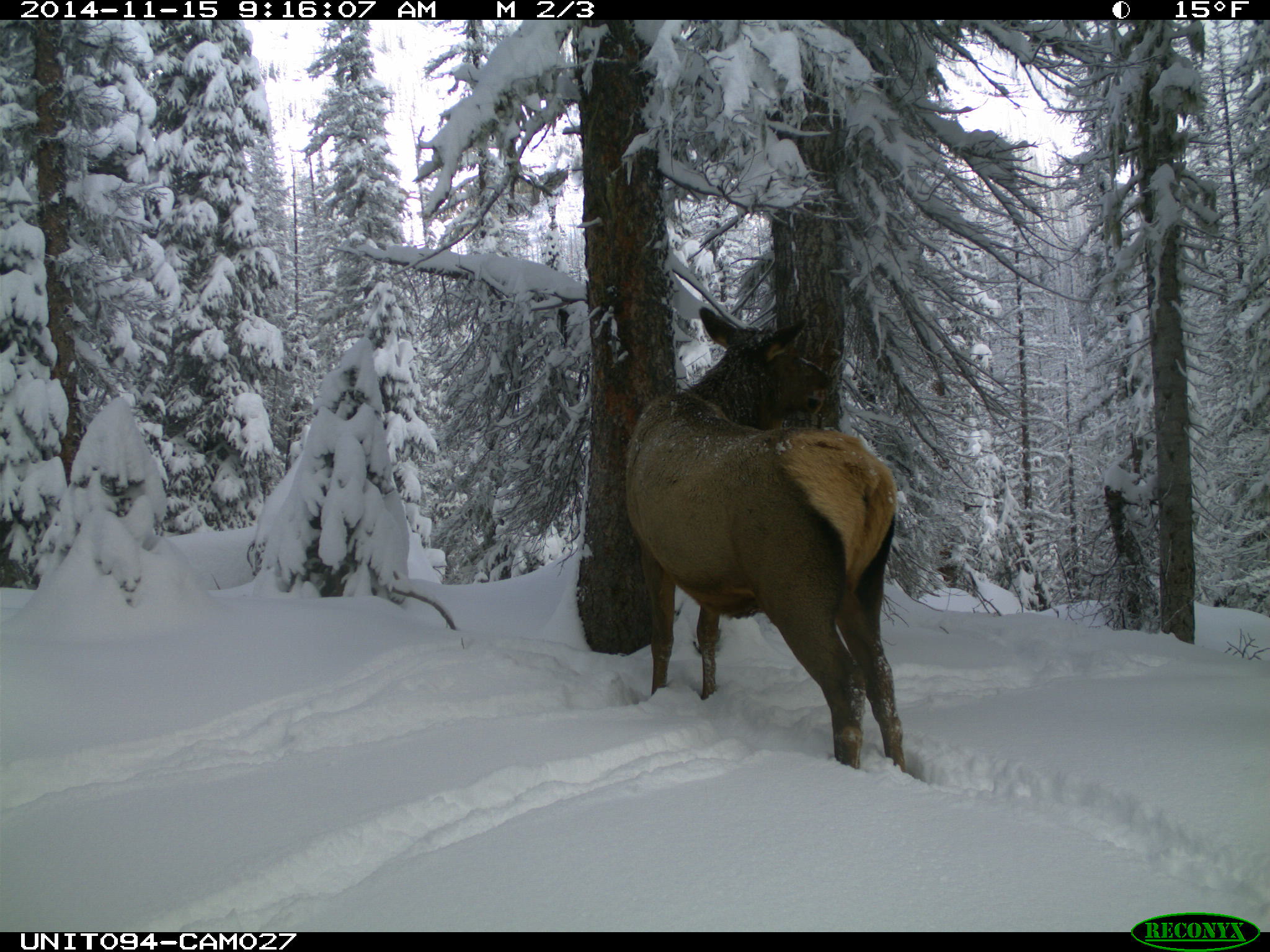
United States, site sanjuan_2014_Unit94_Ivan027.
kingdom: Animalia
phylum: Chordata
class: Mammalia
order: Artiodactyla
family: Cervidae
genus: Cervus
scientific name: Cervus elaphus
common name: red deer